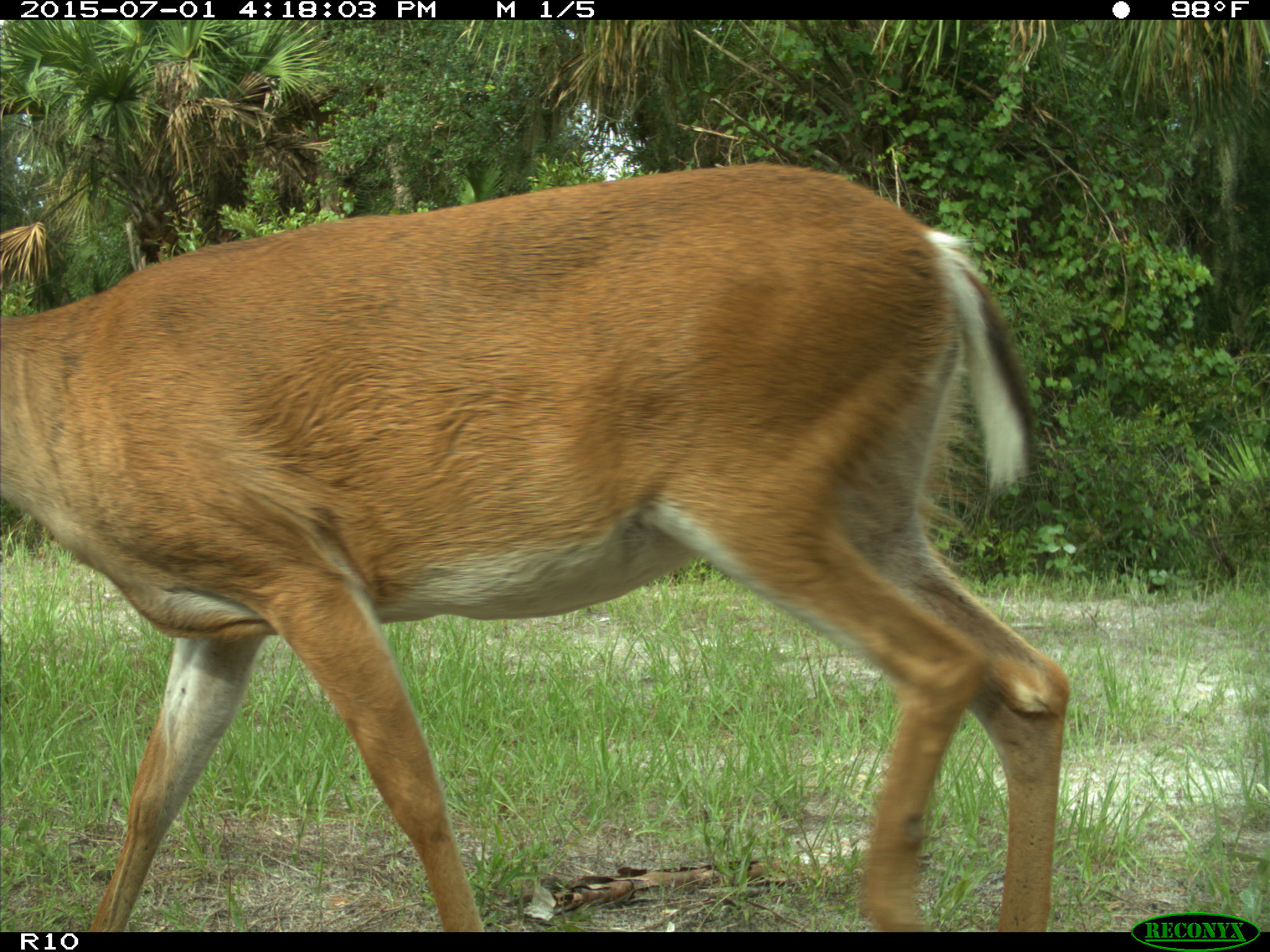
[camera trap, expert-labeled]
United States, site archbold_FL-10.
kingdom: Animalia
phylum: Chordata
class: Mammalia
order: Artiodactyla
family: Cervidae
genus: Odocoileus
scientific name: Odocoileus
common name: deer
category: unidentified deer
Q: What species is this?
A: Unidentified deer (deer) (Odocoileus).